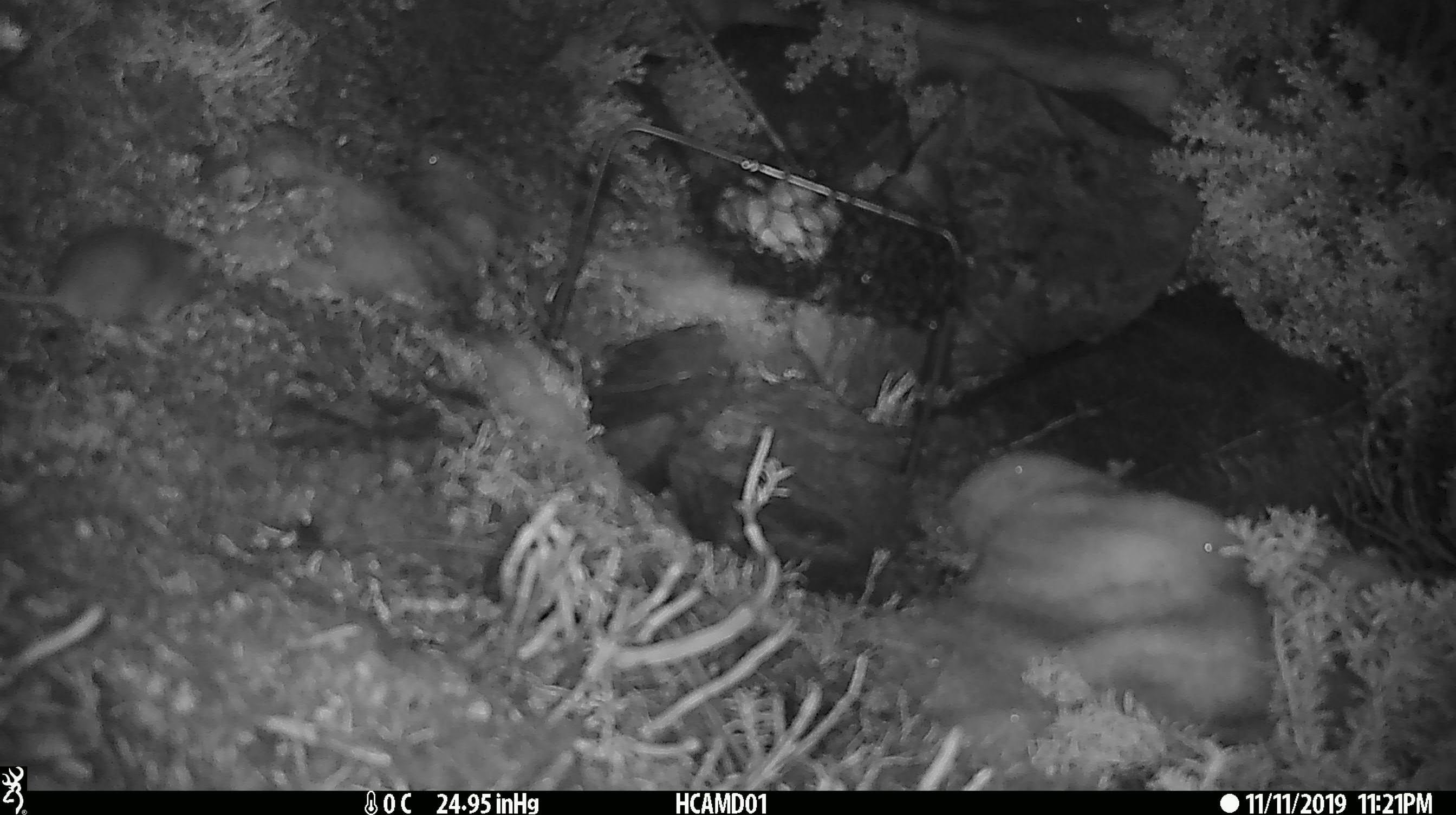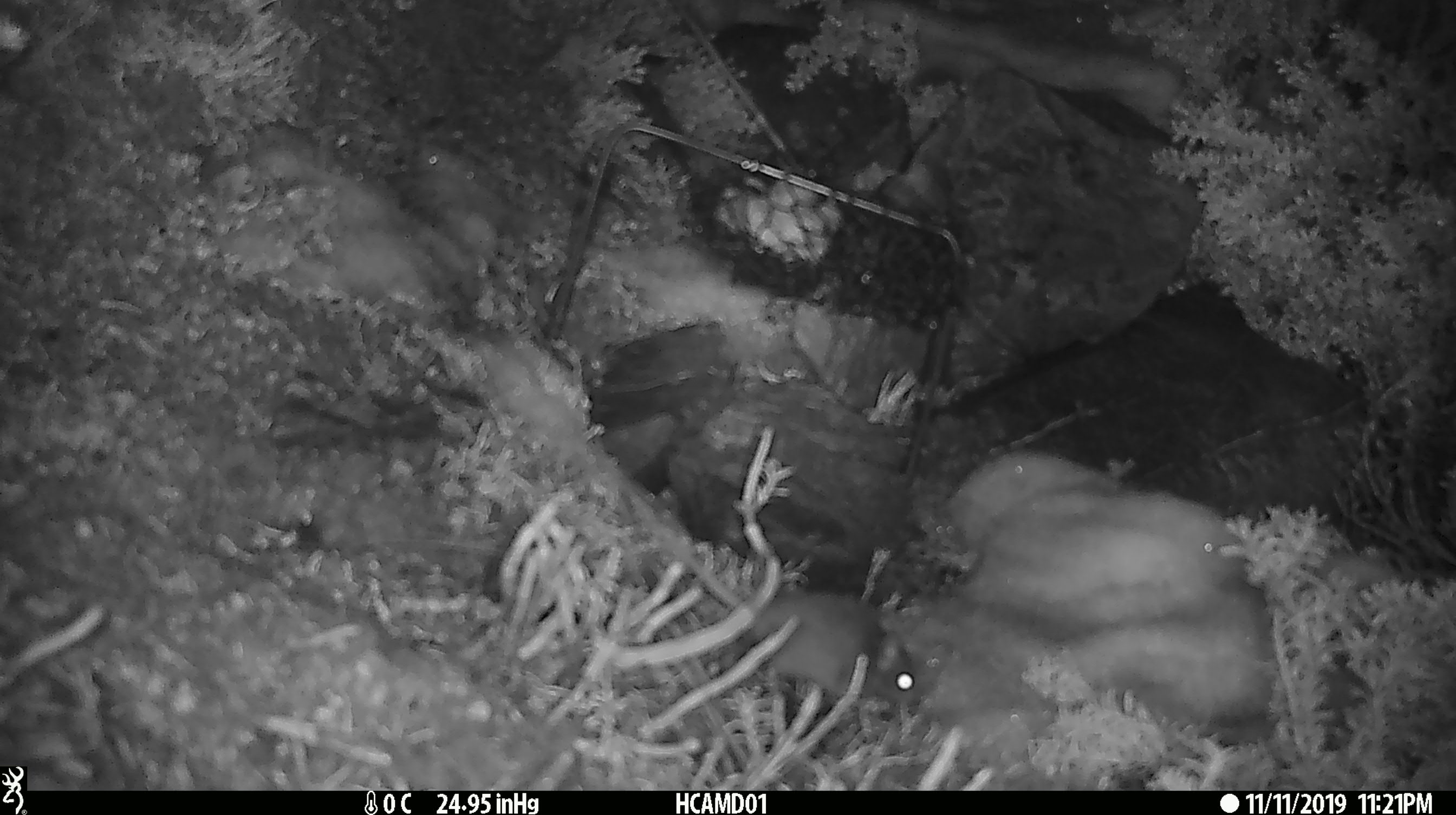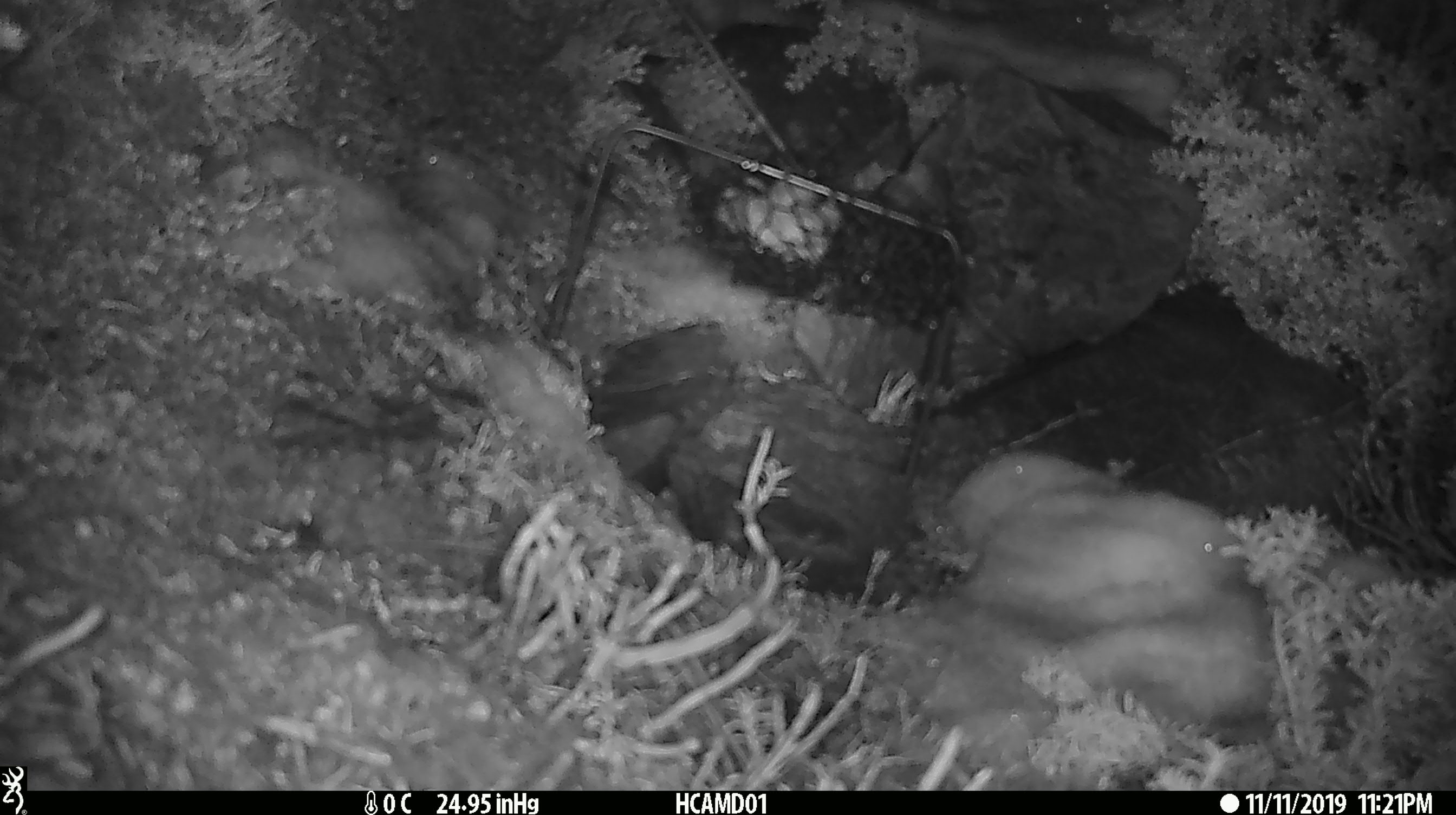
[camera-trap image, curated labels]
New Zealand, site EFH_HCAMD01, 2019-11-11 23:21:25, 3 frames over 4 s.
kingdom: Animalia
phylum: Chordata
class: Mammalia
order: Rodentia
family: Muridae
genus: Mus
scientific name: Mus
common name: mouse